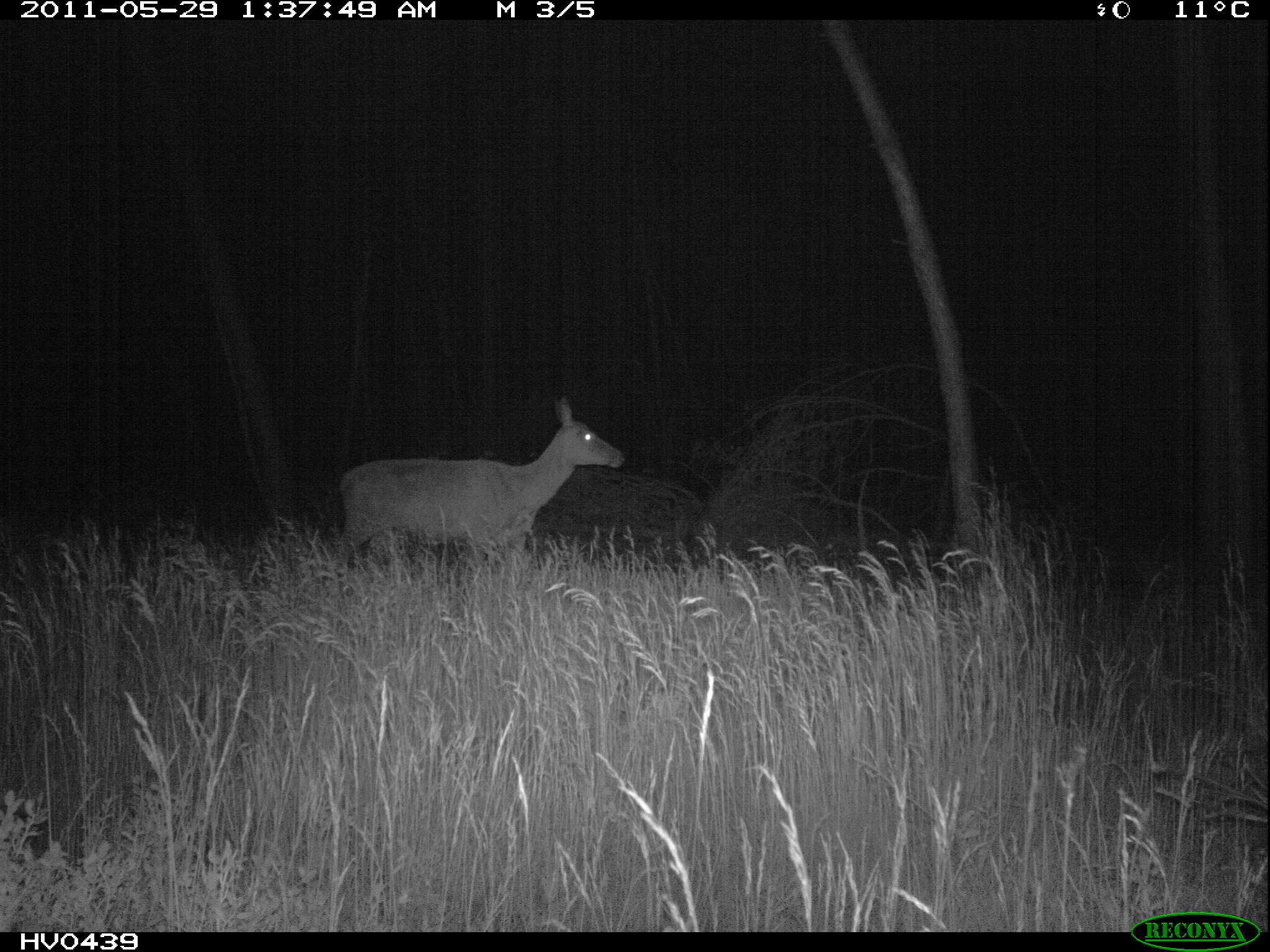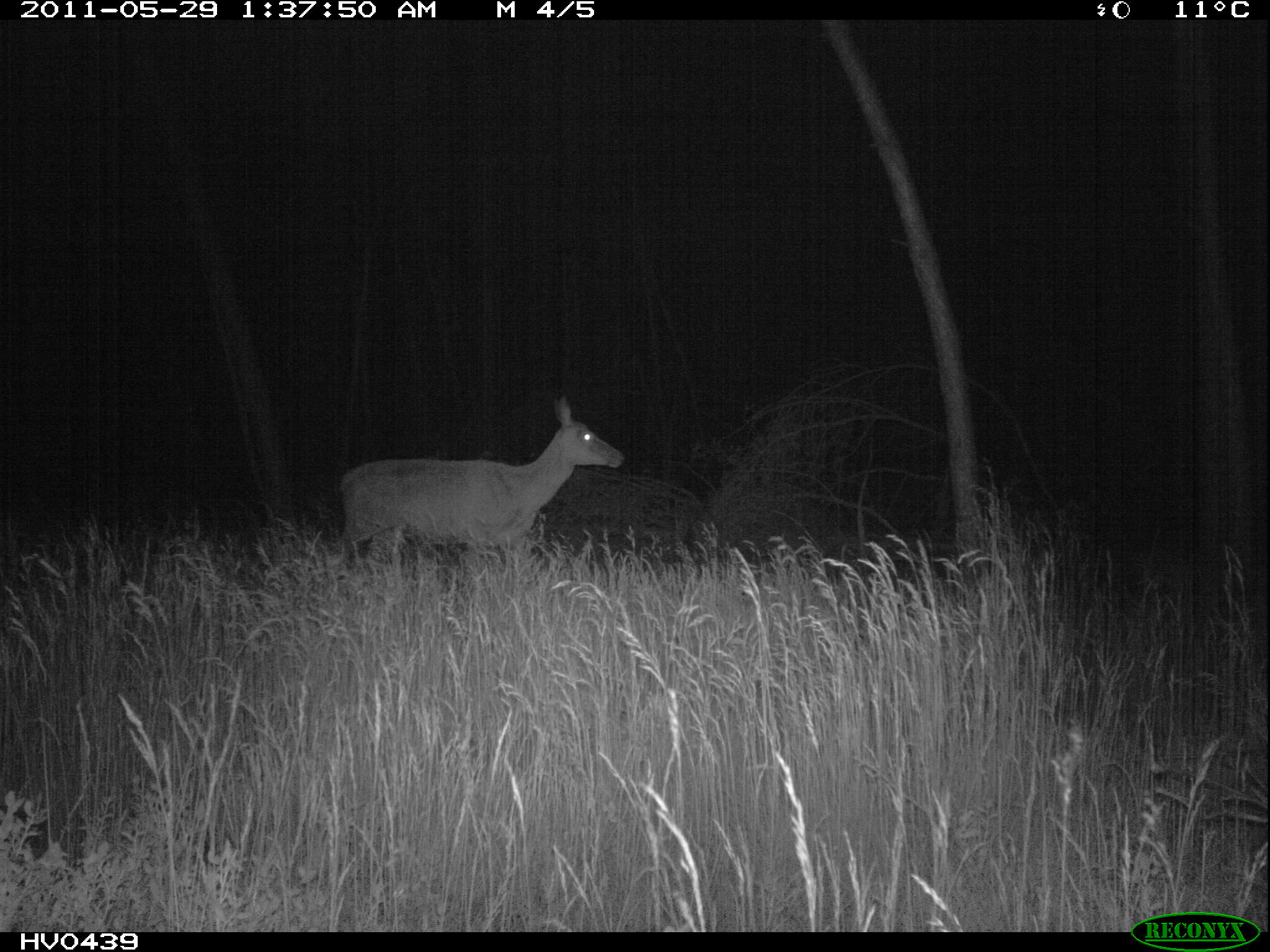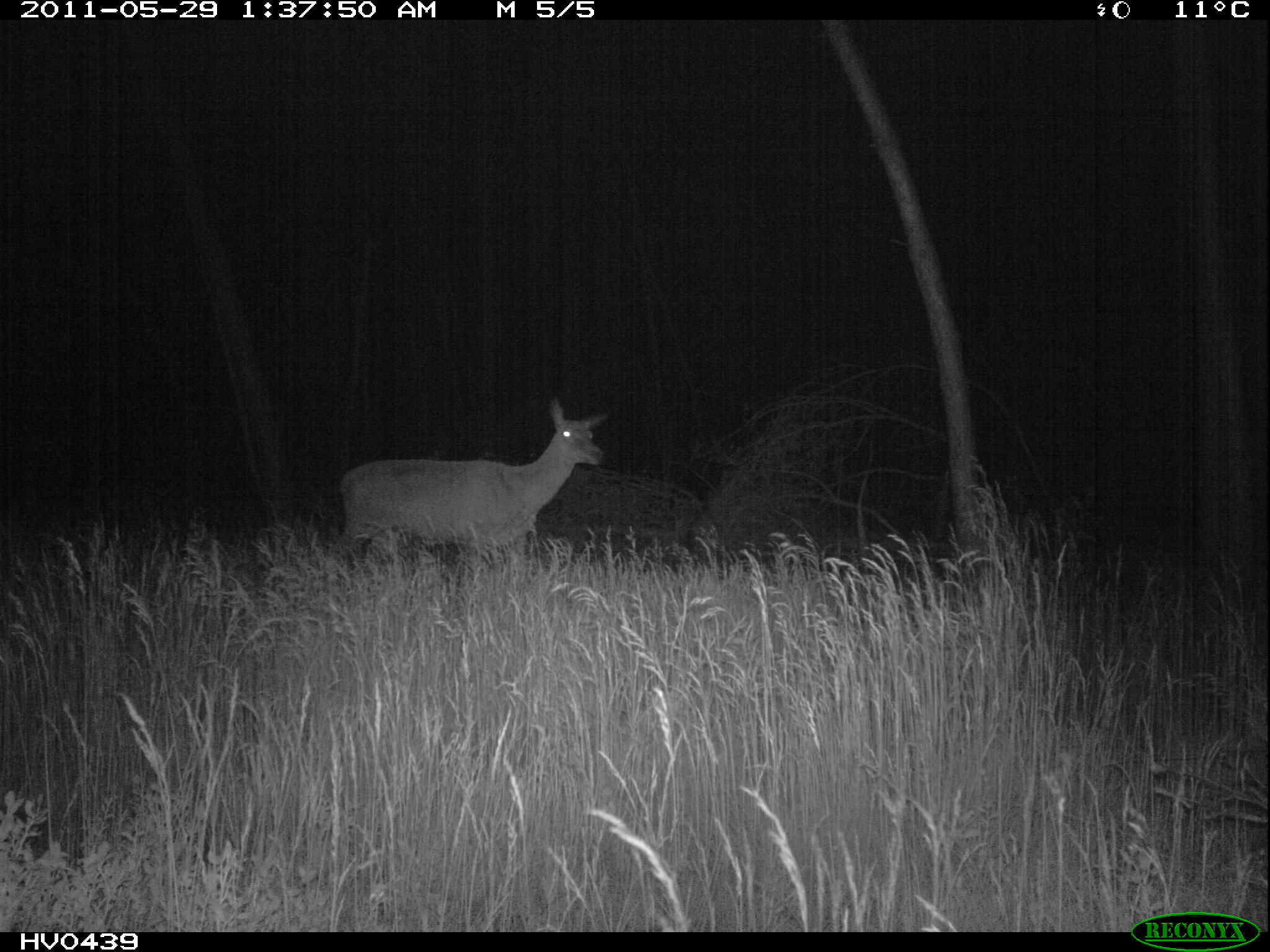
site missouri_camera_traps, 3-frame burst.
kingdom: Animalia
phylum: Chordata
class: Mammalia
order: Artiodactyla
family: Cervidae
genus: Cervus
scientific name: Cervus elaphus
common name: red deer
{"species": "red deer (Cervus elaphus)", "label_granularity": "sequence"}